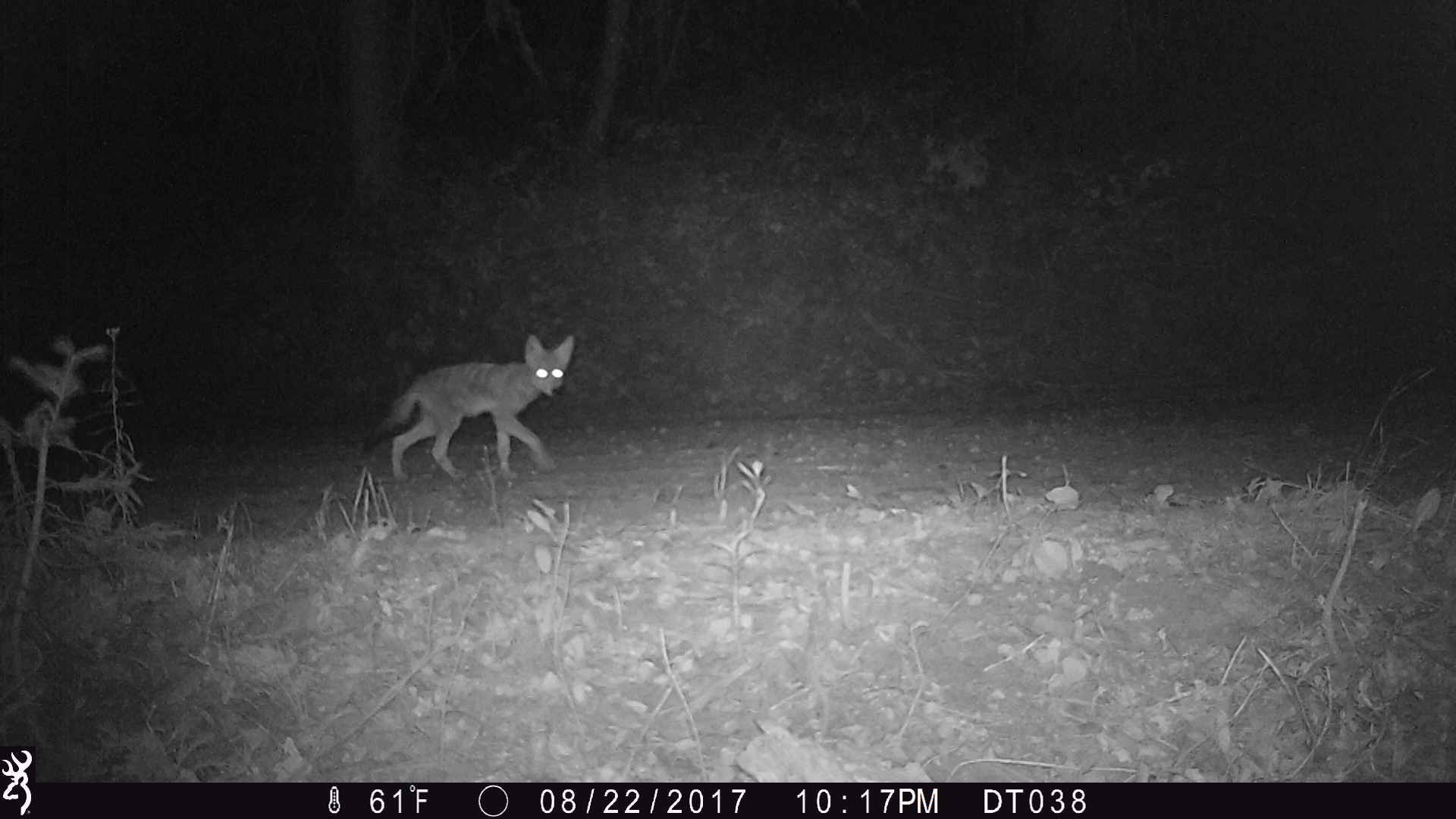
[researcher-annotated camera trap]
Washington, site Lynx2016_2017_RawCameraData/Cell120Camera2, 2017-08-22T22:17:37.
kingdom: Animalia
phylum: Chordata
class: Mammalia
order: Carnivora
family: Canidae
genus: Canis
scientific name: Canis latrans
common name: coyote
Canis latrans (coyote). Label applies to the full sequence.